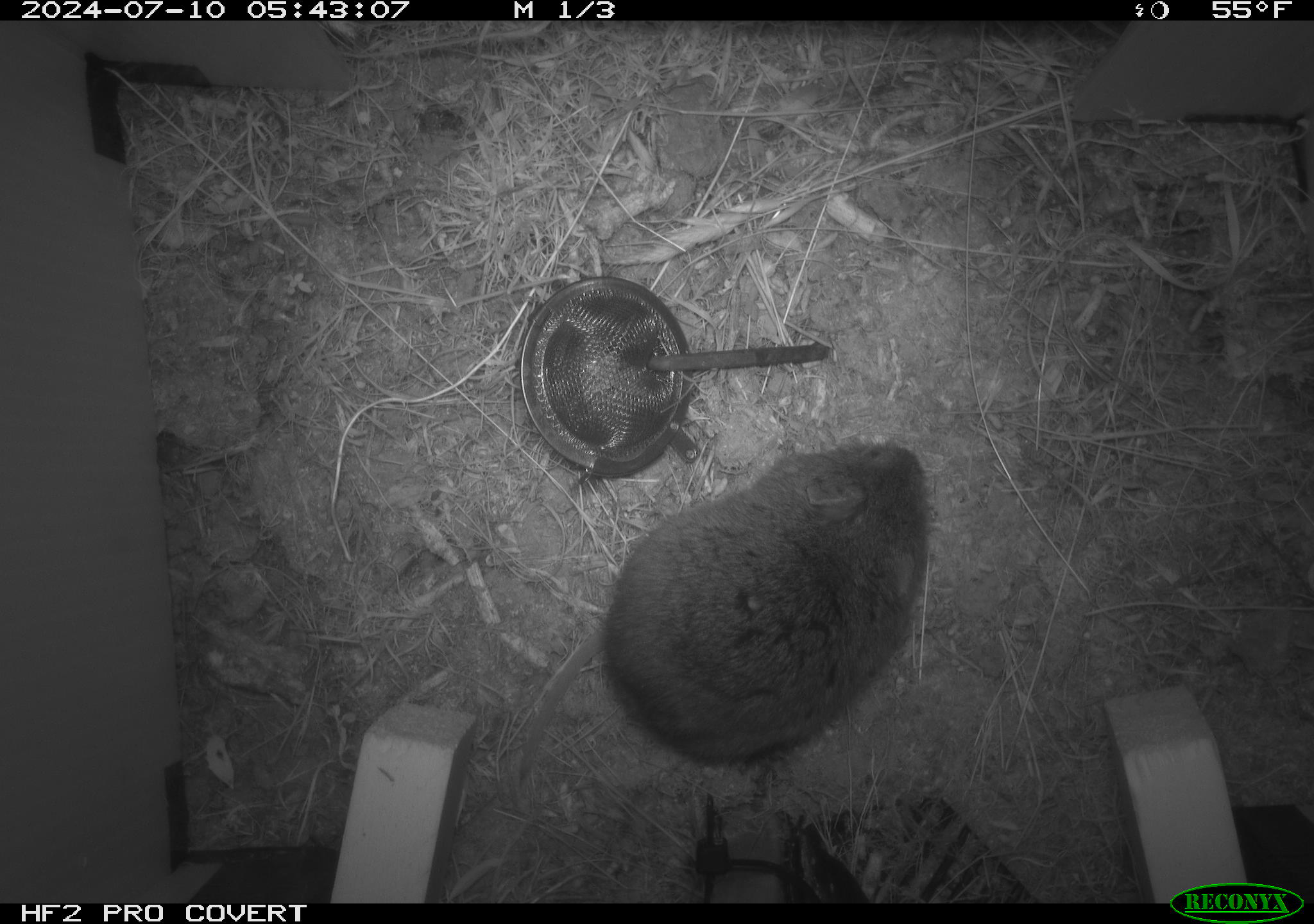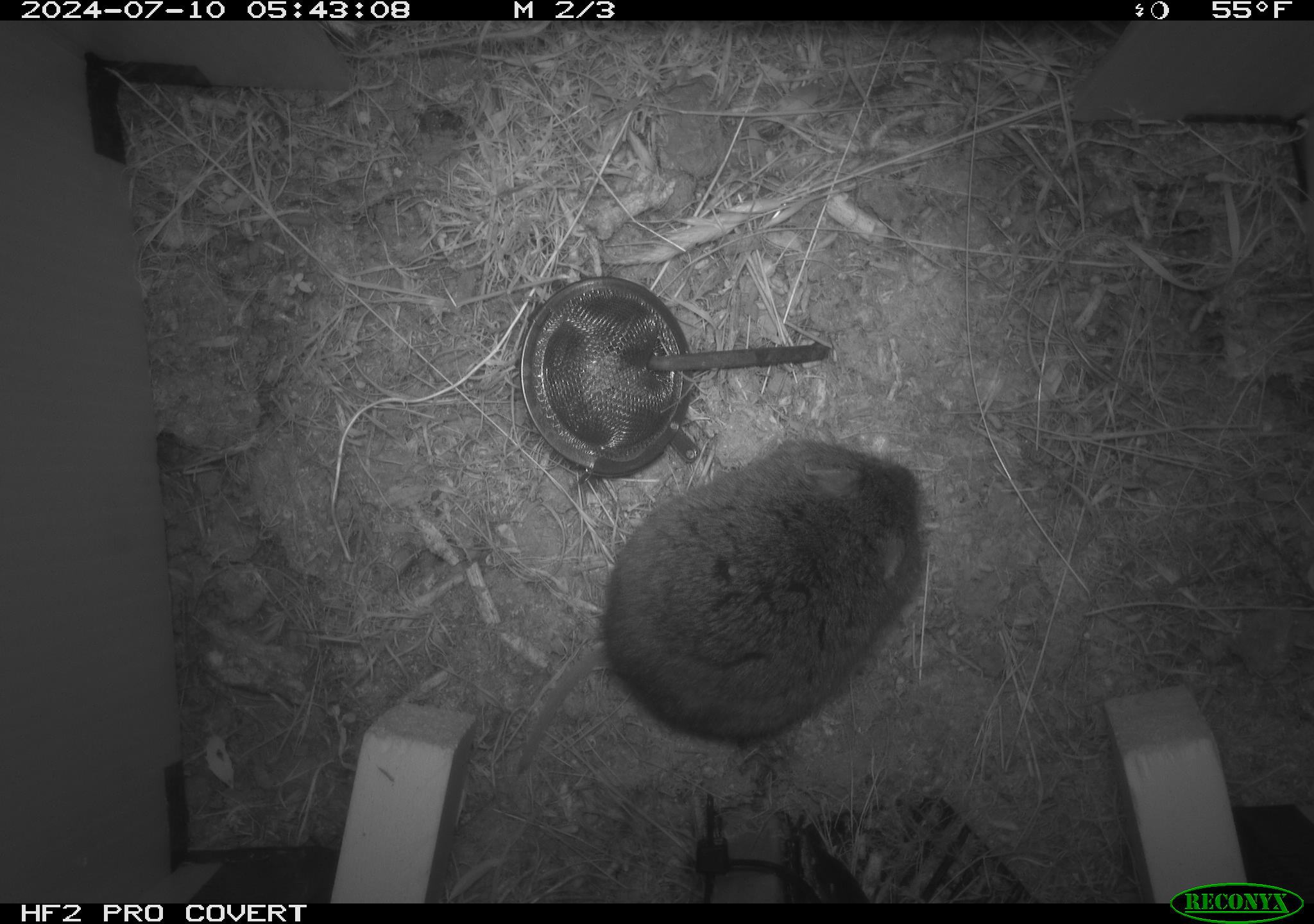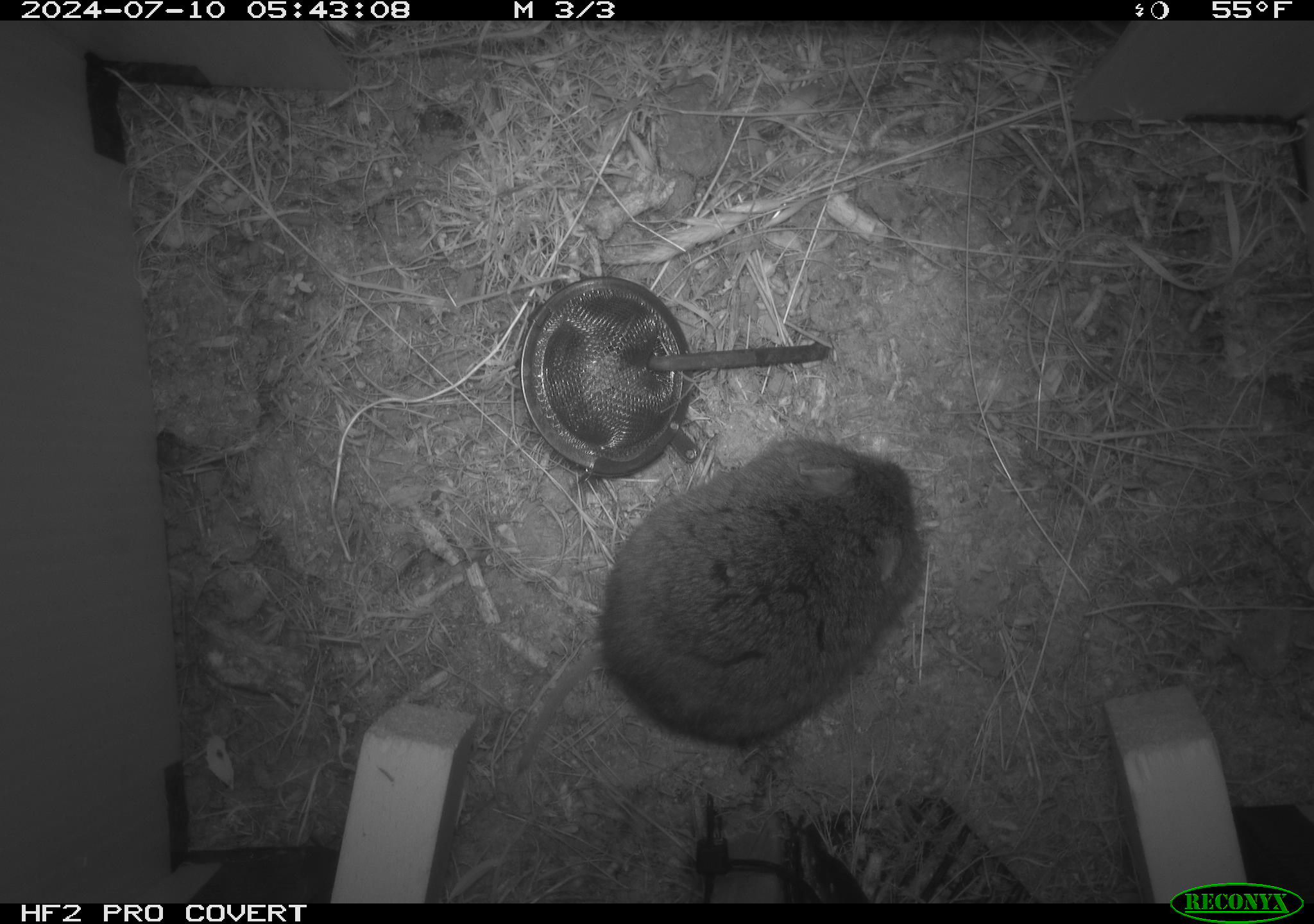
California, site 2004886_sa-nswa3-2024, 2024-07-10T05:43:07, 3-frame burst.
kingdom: Animalia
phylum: Chordata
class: Mammalia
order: Rodentia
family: Cricetidae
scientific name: Arvicolinae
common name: voles, lemmings, and muskrats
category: arvicolinae subfamily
Arvicolinae subfamily (voles, lemmings, and muskrats) (Arvicolinae).